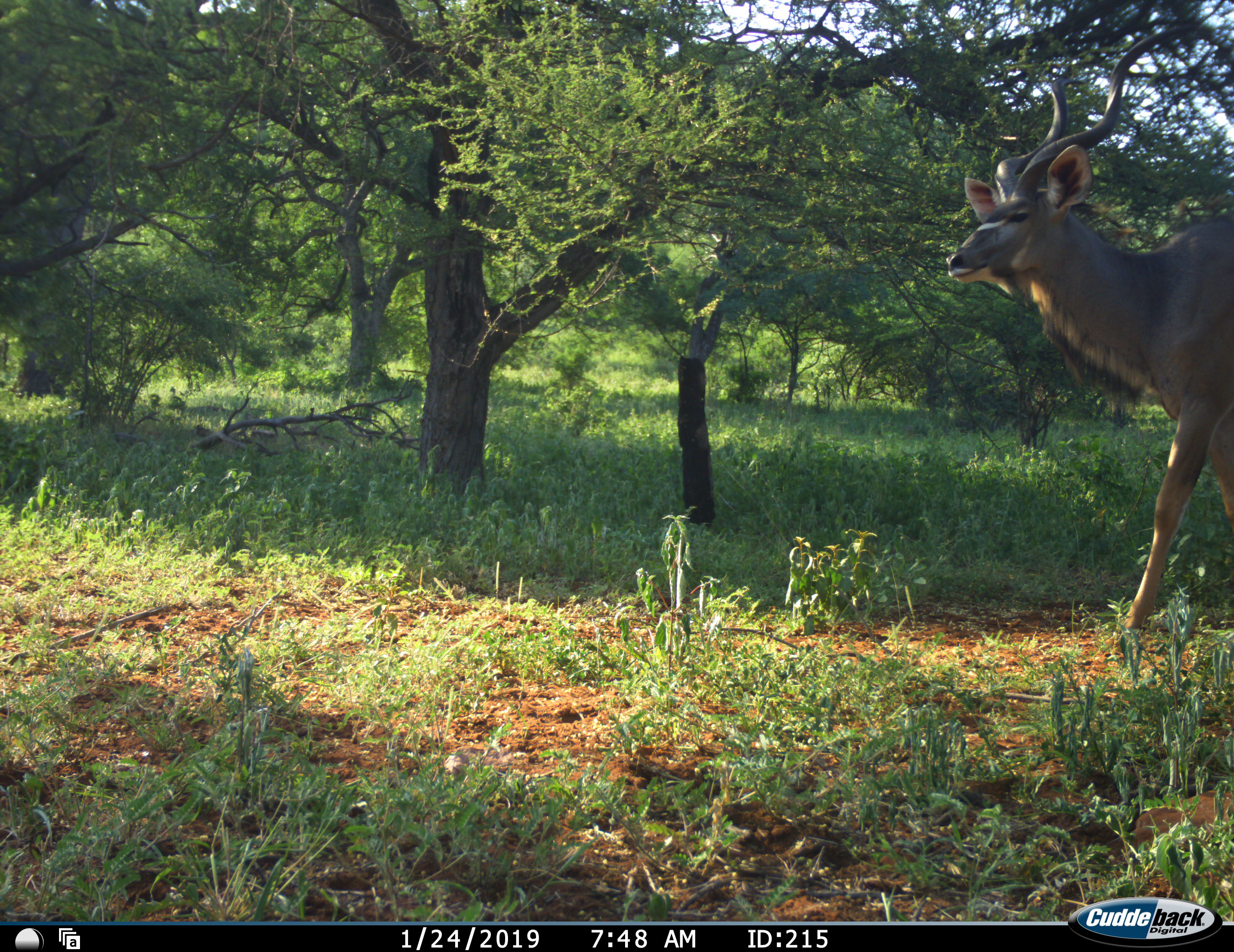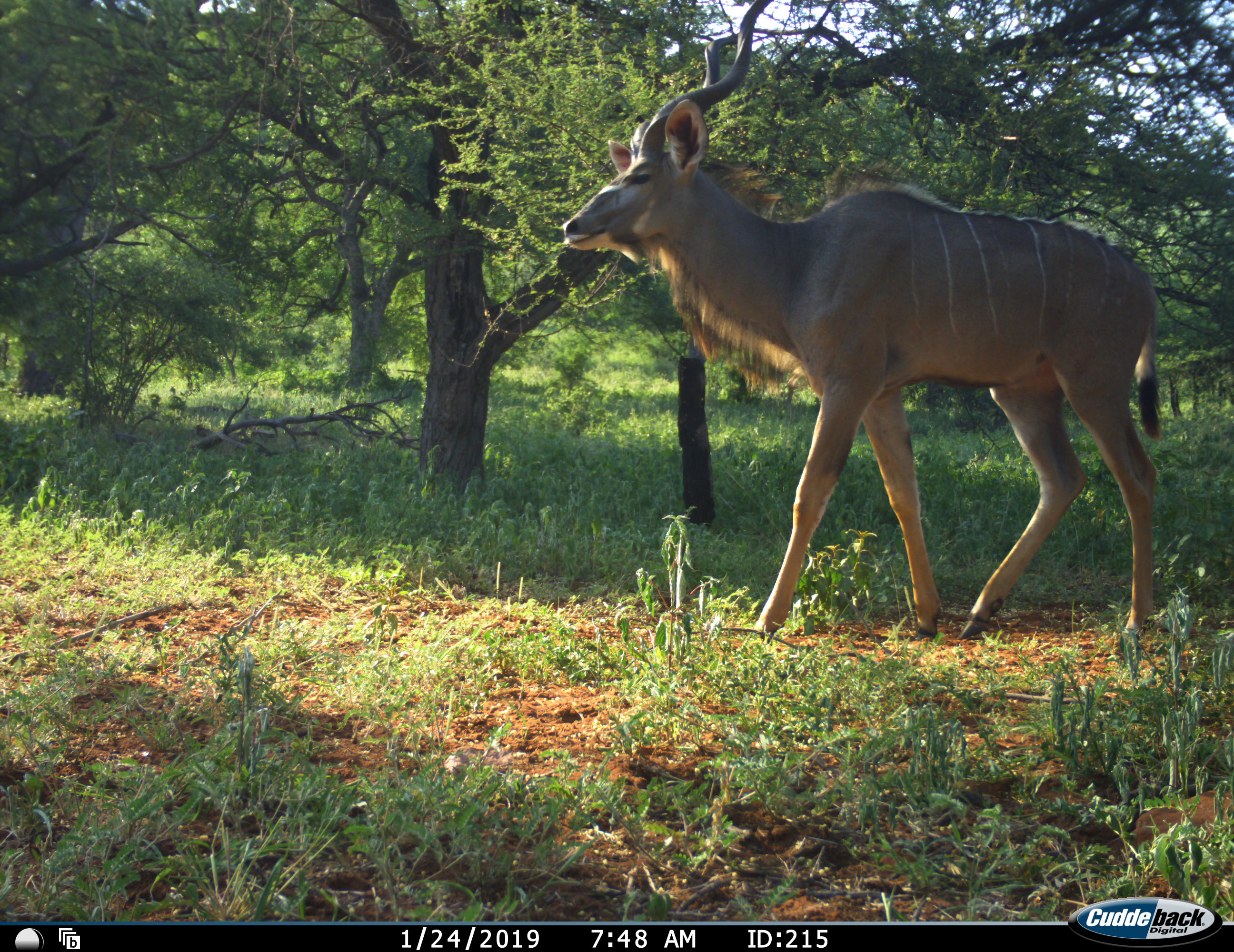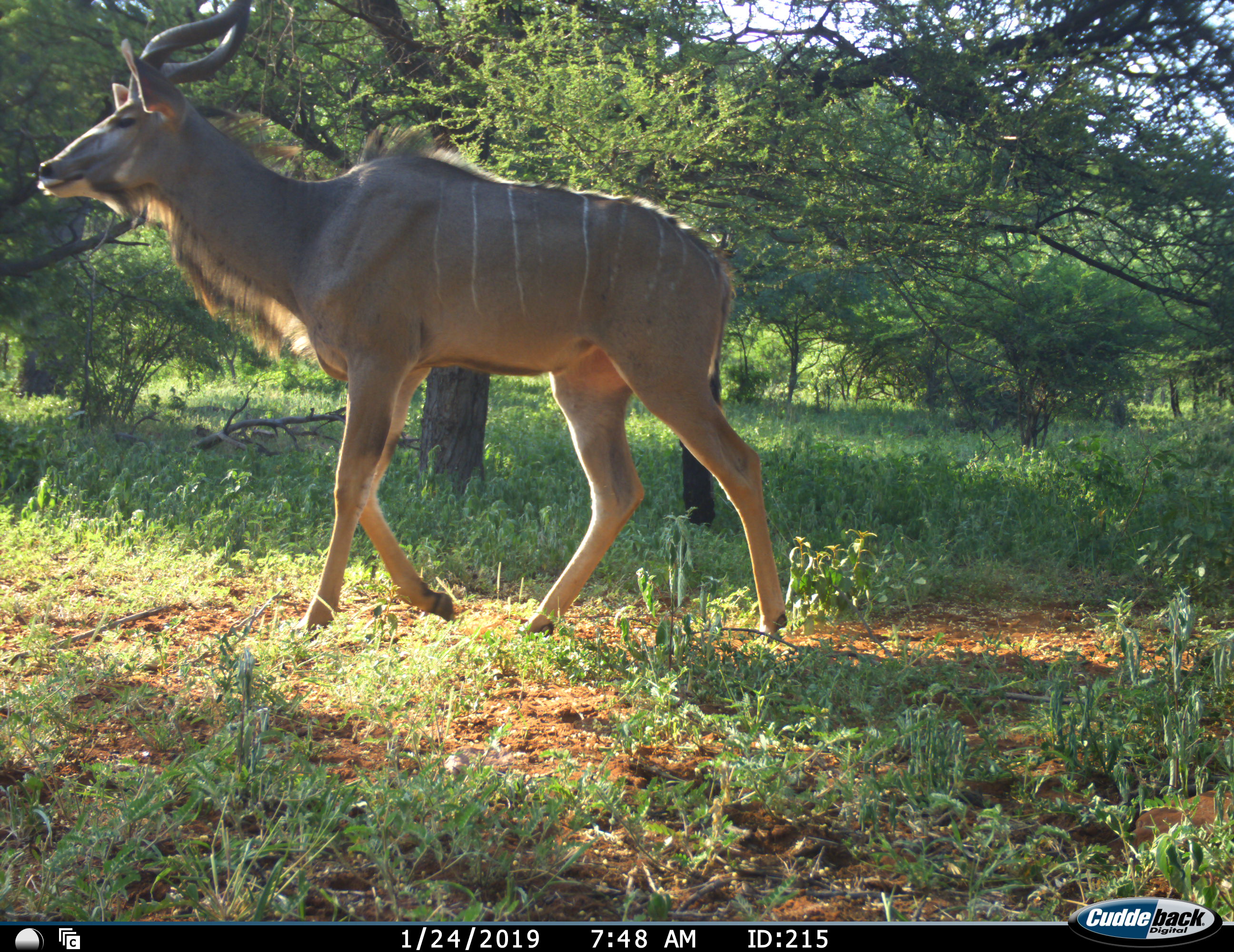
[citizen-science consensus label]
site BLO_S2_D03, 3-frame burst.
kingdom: Animalia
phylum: Chordata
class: Mammalia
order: Artiodactyla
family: Bovidae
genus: Tragelaphus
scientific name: Tragelaphus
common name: kudu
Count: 1.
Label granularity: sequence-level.